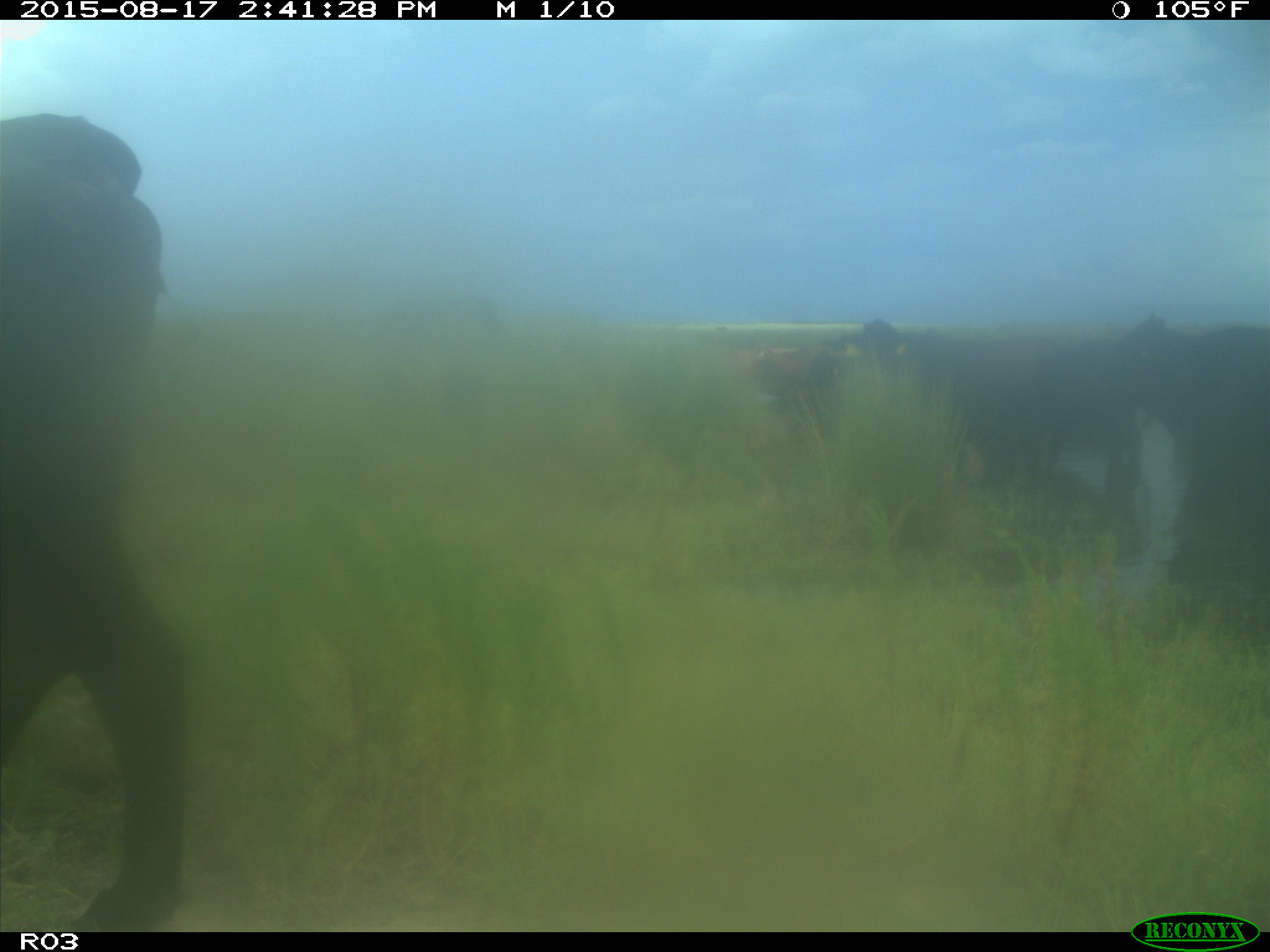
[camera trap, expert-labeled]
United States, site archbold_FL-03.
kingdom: Animalia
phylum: Chordata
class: Mammalia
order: Artiodactyla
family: Bovidae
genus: Bos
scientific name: Bos taurus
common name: domestic cow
Bos taurus (domestic cow).